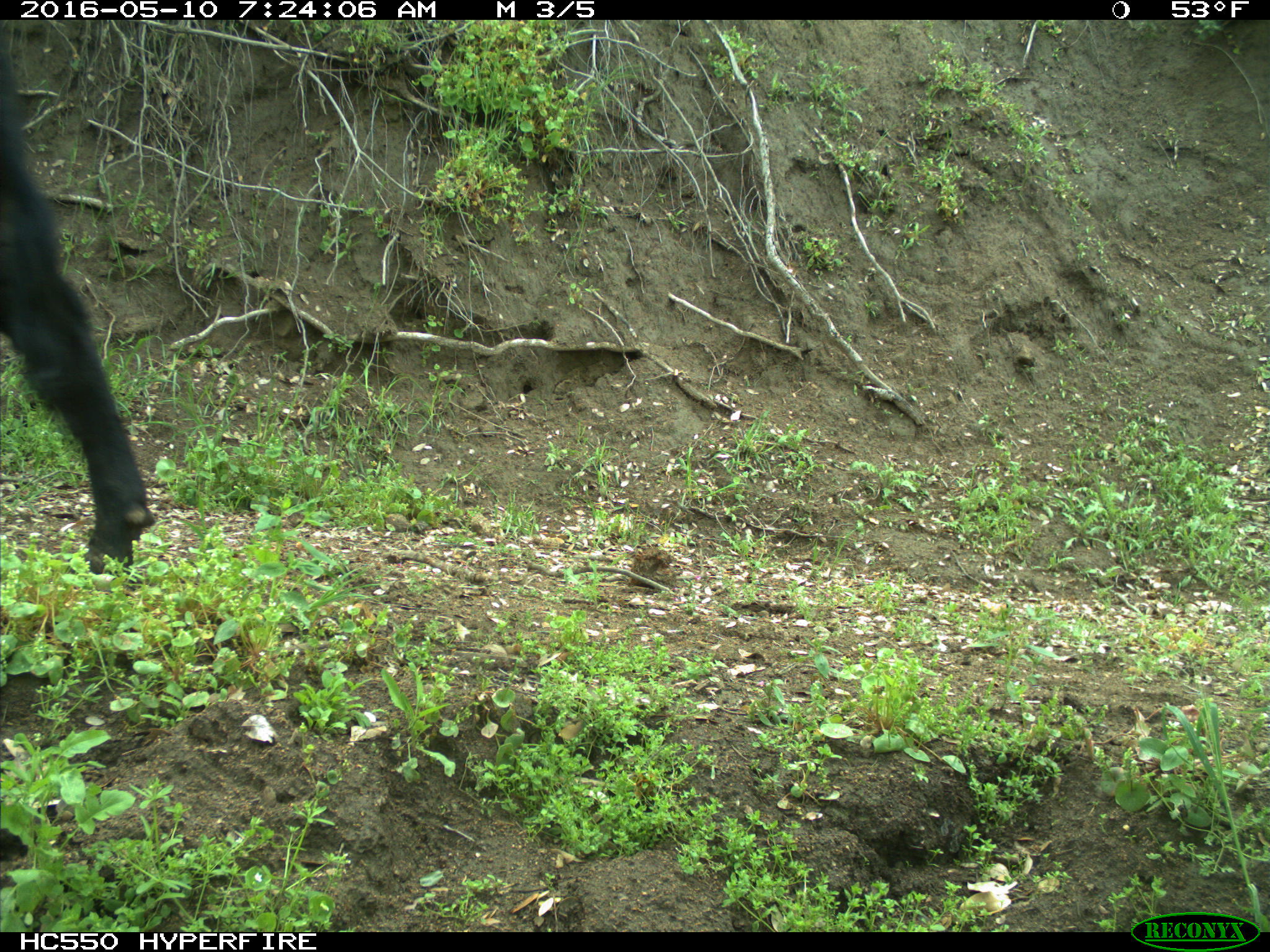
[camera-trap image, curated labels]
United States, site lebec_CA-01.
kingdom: Animalia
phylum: Chordata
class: Mammalia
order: Artiodactyla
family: Bovidae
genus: Bos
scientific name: Bos taurus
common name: domestic cow